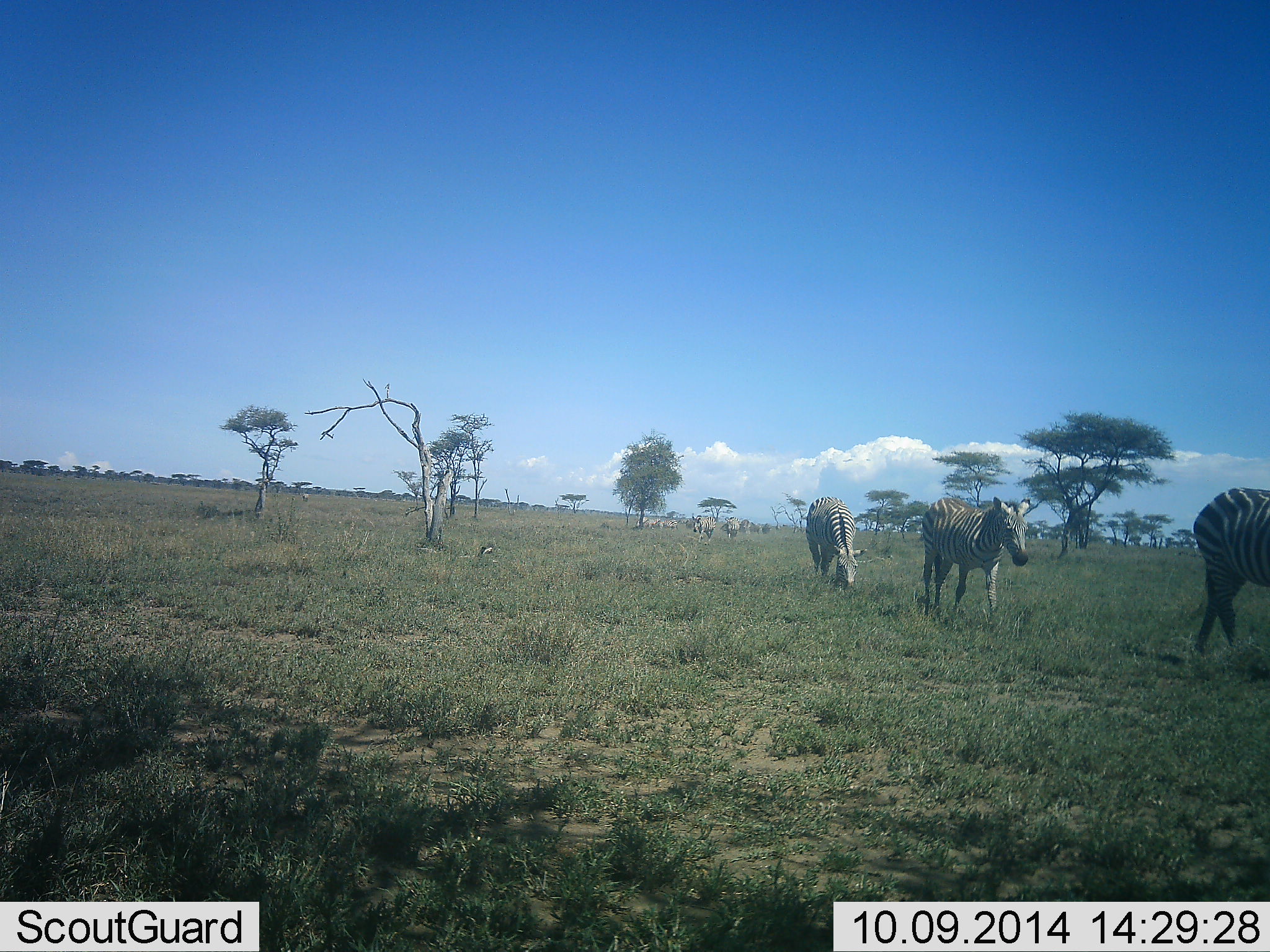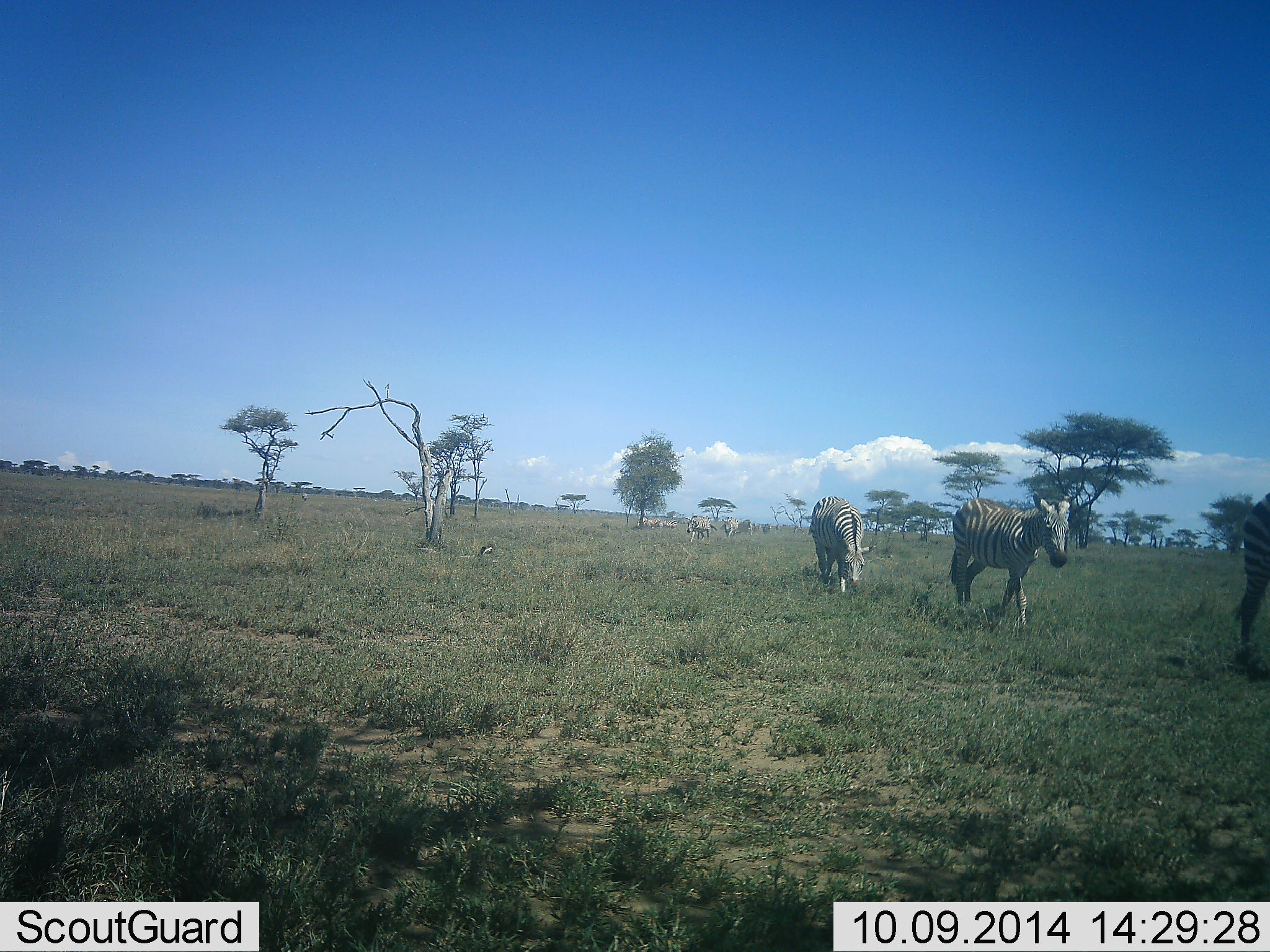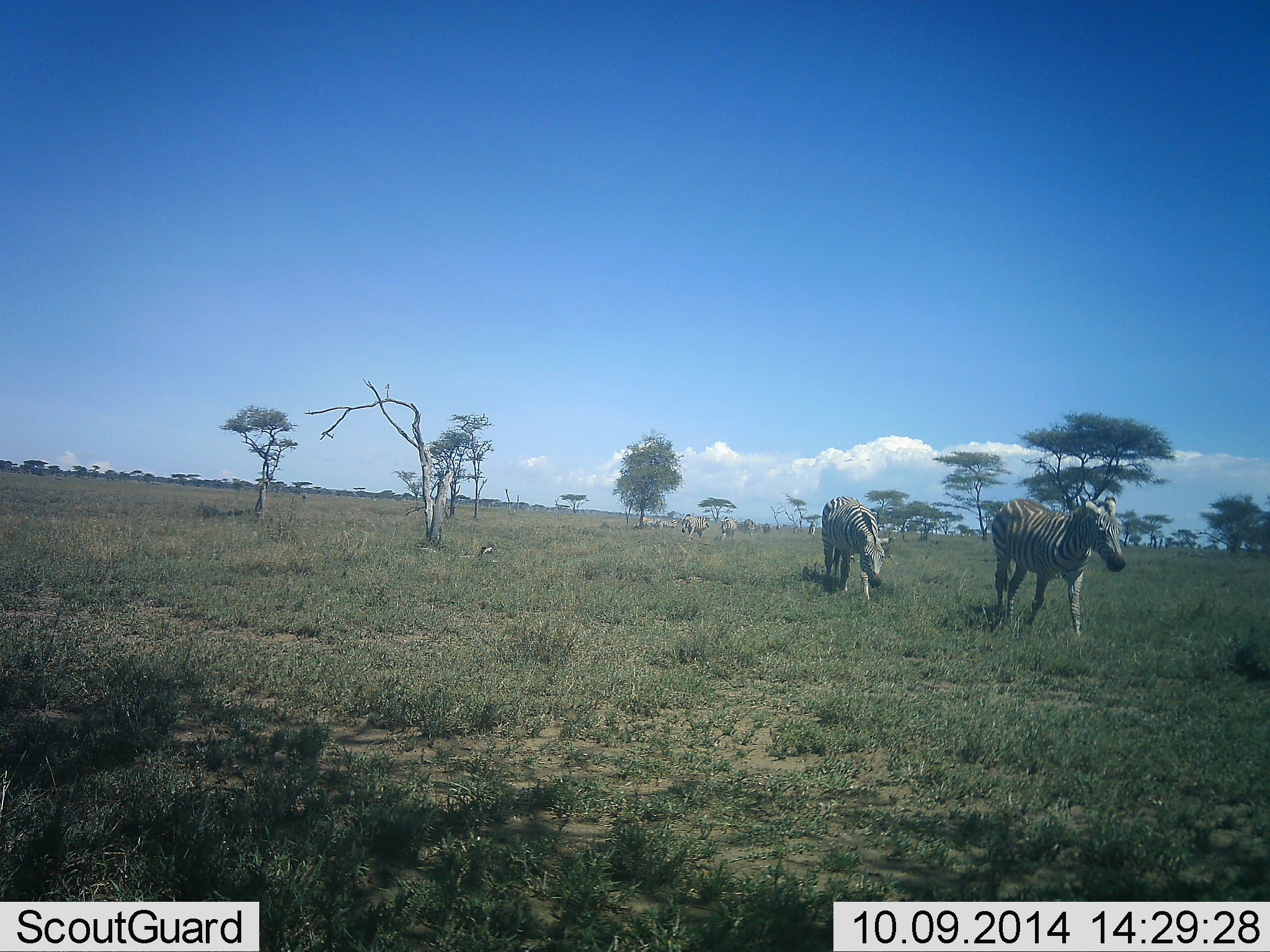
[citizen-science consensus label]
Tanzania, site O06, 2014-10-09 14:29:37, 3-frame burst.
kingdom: Animalia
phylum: Chordata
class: Mammalia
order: Perissodactyla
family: Equidae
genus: Equus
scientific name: Equus quagga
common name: plains zebra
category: zebra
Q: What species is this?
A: Zebra (plains zebra) (Equus quagga).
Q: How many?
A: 6.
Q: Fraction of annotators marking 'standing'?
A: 0%.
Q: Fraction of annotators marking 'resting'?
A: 0%.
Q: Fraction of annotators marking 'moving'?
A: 100%.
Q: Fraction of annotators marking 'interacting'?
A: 0%.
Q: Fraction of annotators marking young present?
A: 0%.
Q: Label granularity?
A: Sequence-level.